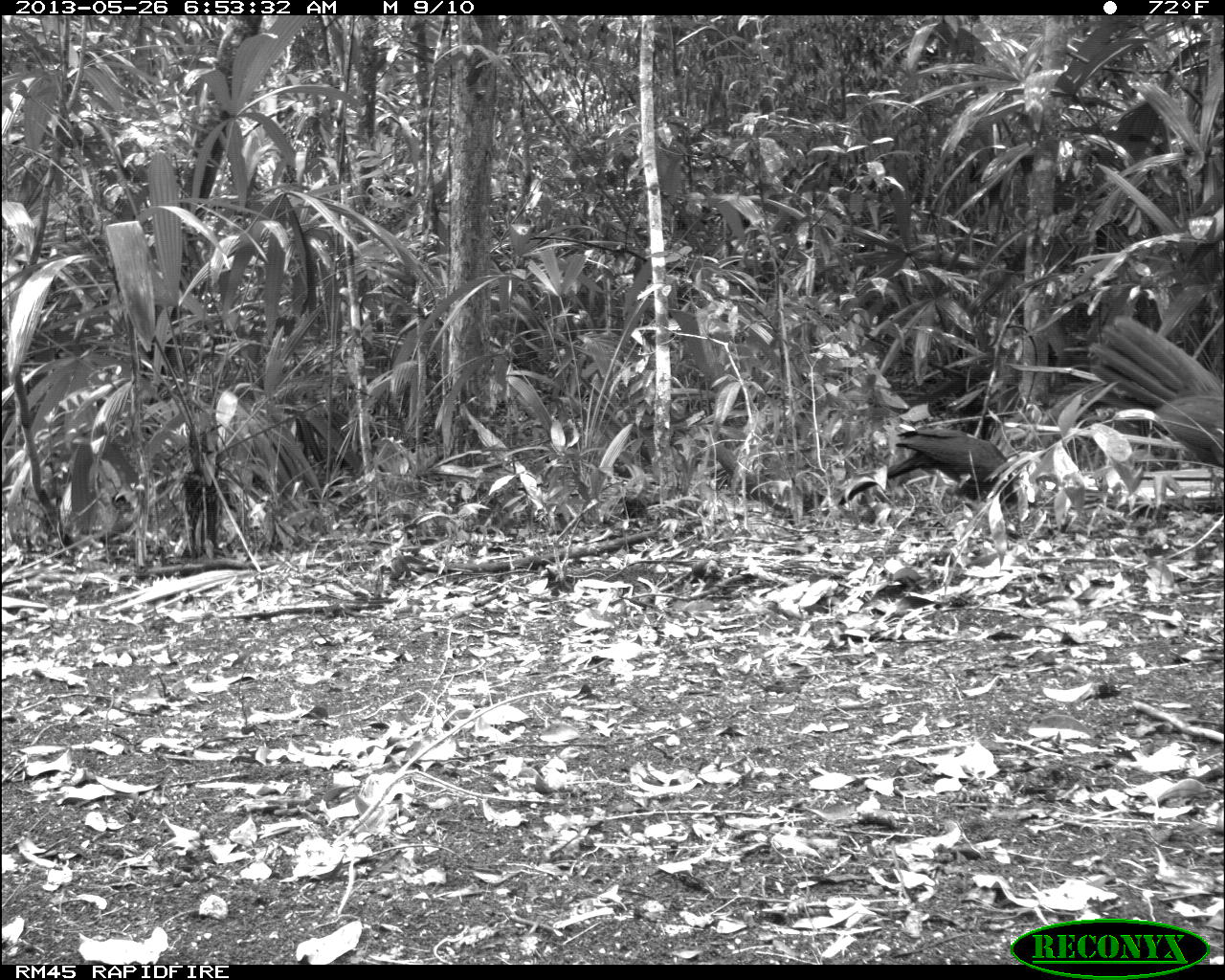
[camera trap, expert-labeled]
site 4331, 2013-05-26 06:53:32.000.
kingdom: Animalia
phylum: Chordata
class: Aves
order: Galliformes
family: Cracidae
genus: Penelope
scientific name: Penelope purpurascens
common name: crested guan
Penelope purpurascens (crested guan), count 2.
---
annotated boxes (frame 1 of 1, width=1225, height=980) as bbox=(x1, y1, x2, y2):
penelope purpurascens: bbox=(1085, 315, 1224, 470); bbox=(837, 427, 1018, 506)